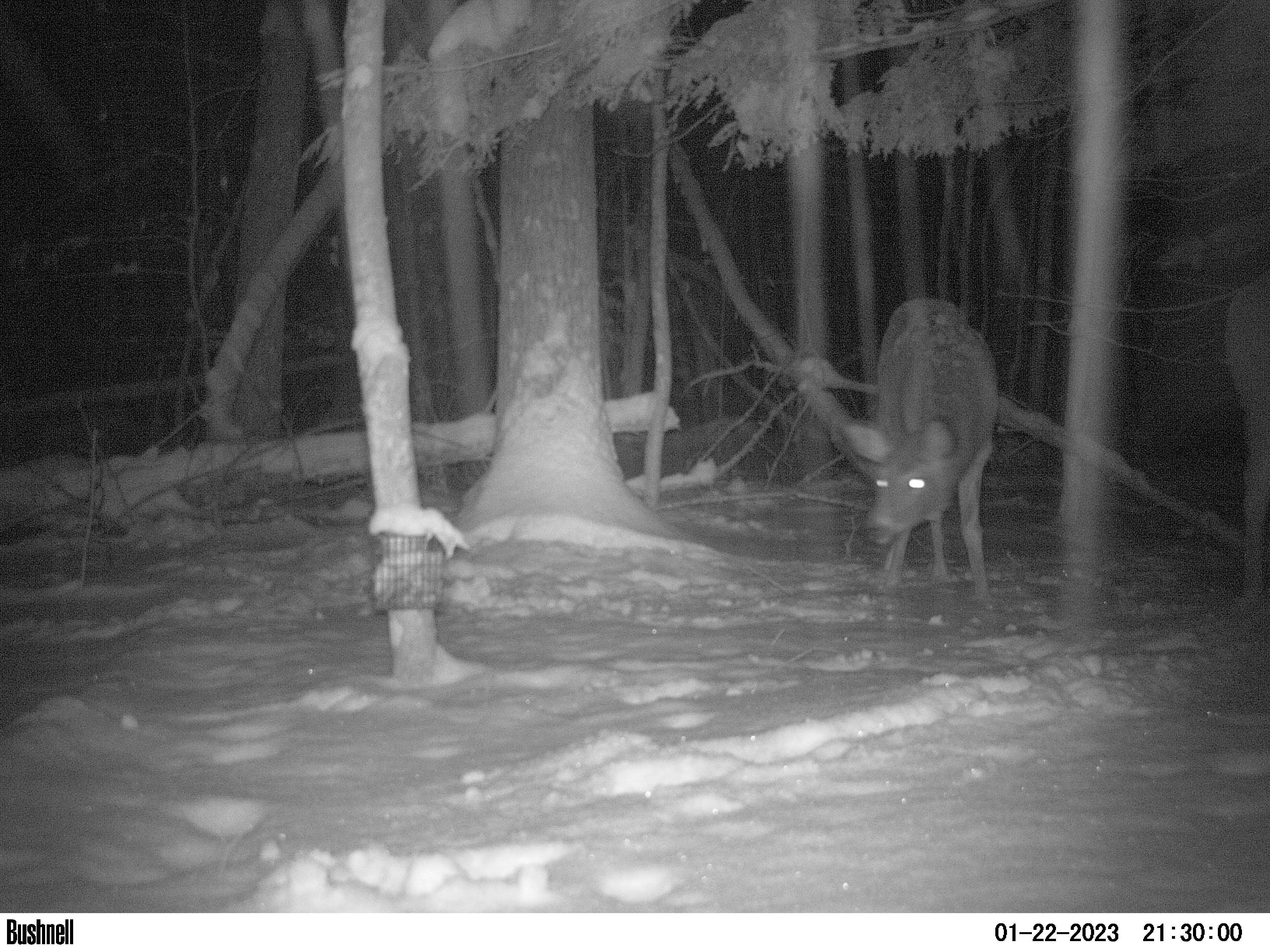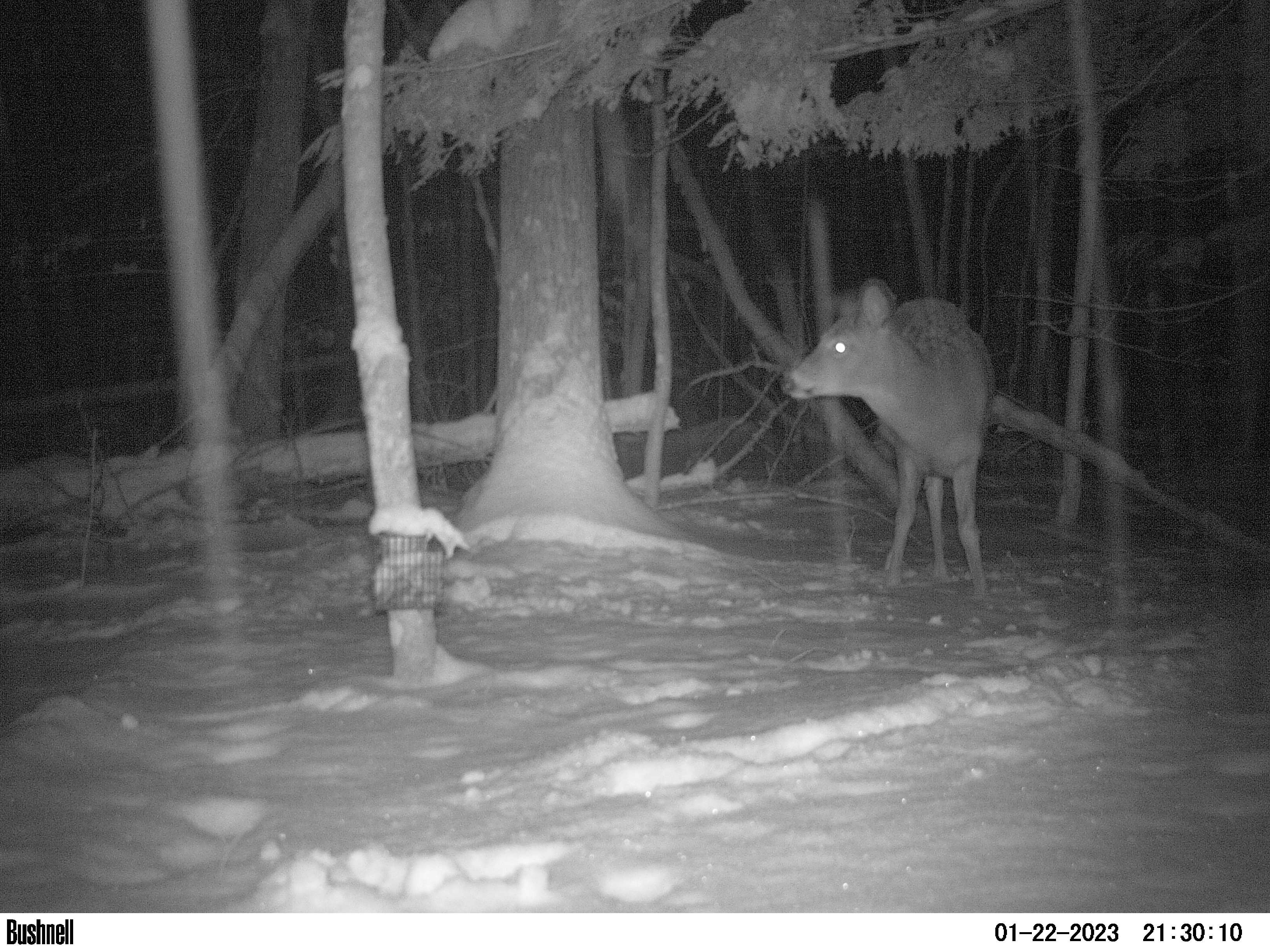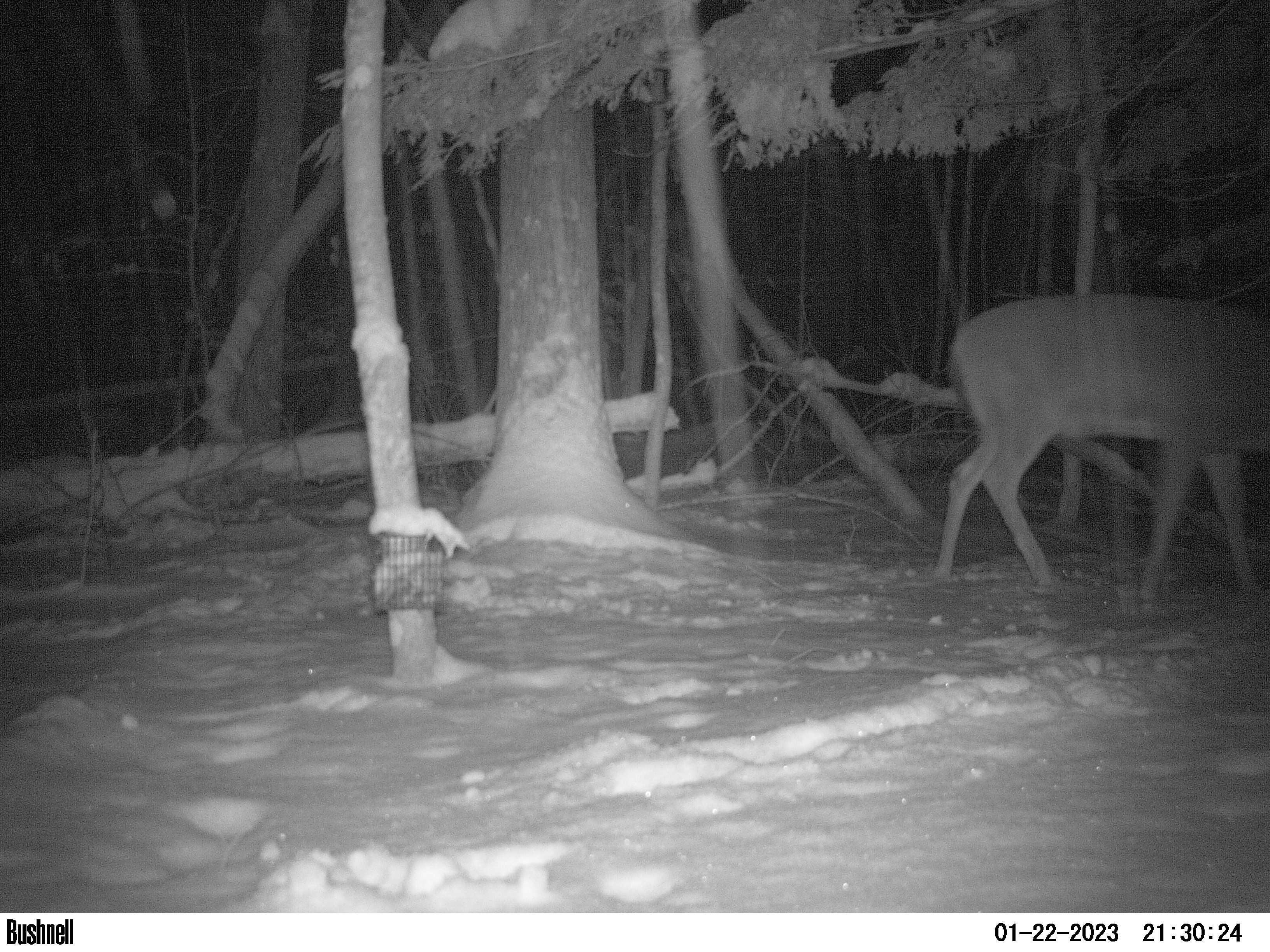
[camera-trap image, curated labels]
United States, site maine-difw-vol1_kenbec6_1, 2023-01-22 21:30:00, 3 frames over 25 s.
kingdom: Animalia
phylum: Chordata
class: Mammalia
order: Artiodactyla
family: Cervidae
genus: Odocoileus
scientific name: Odocoileus virginianus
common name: white-tailed deer